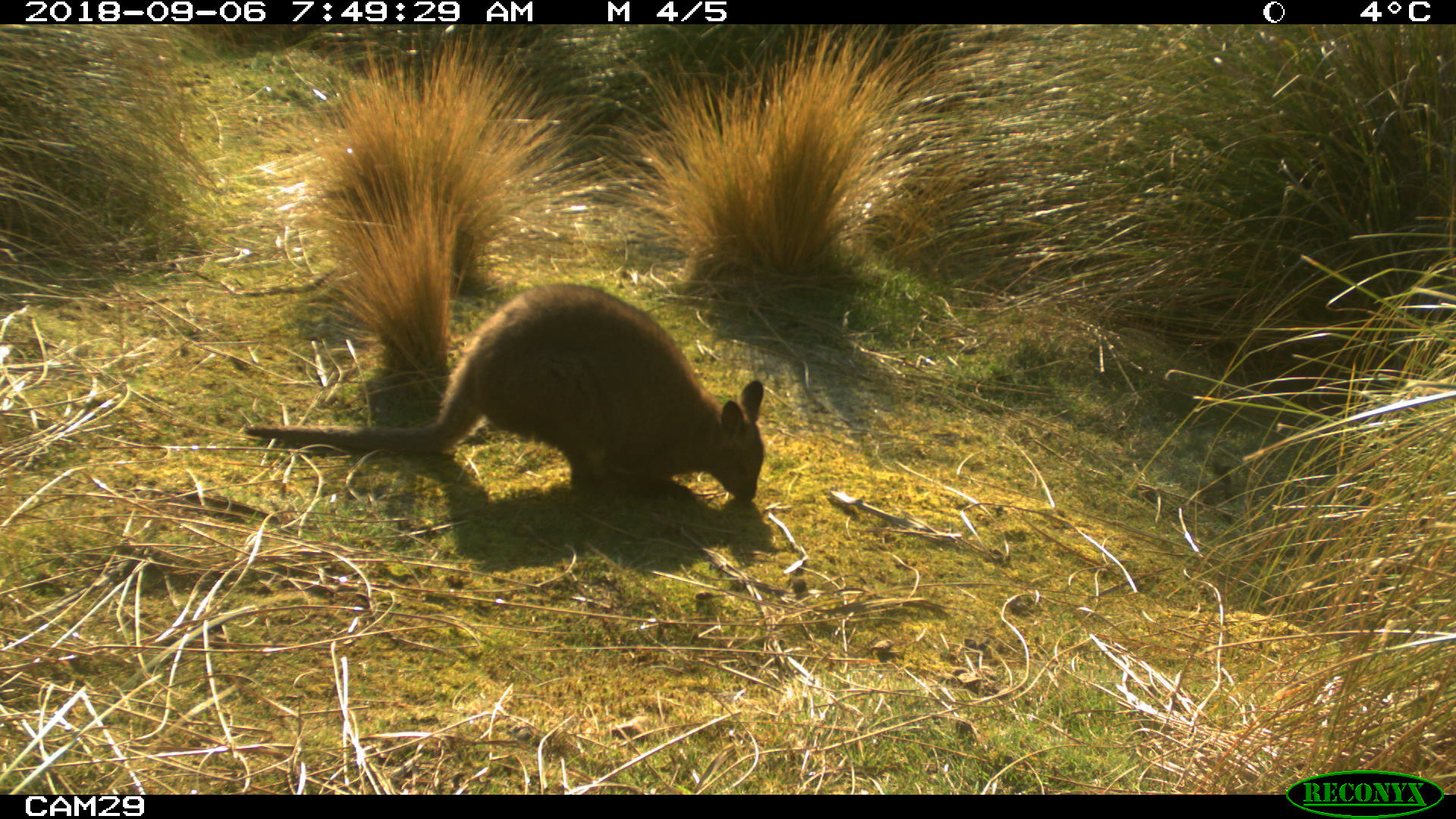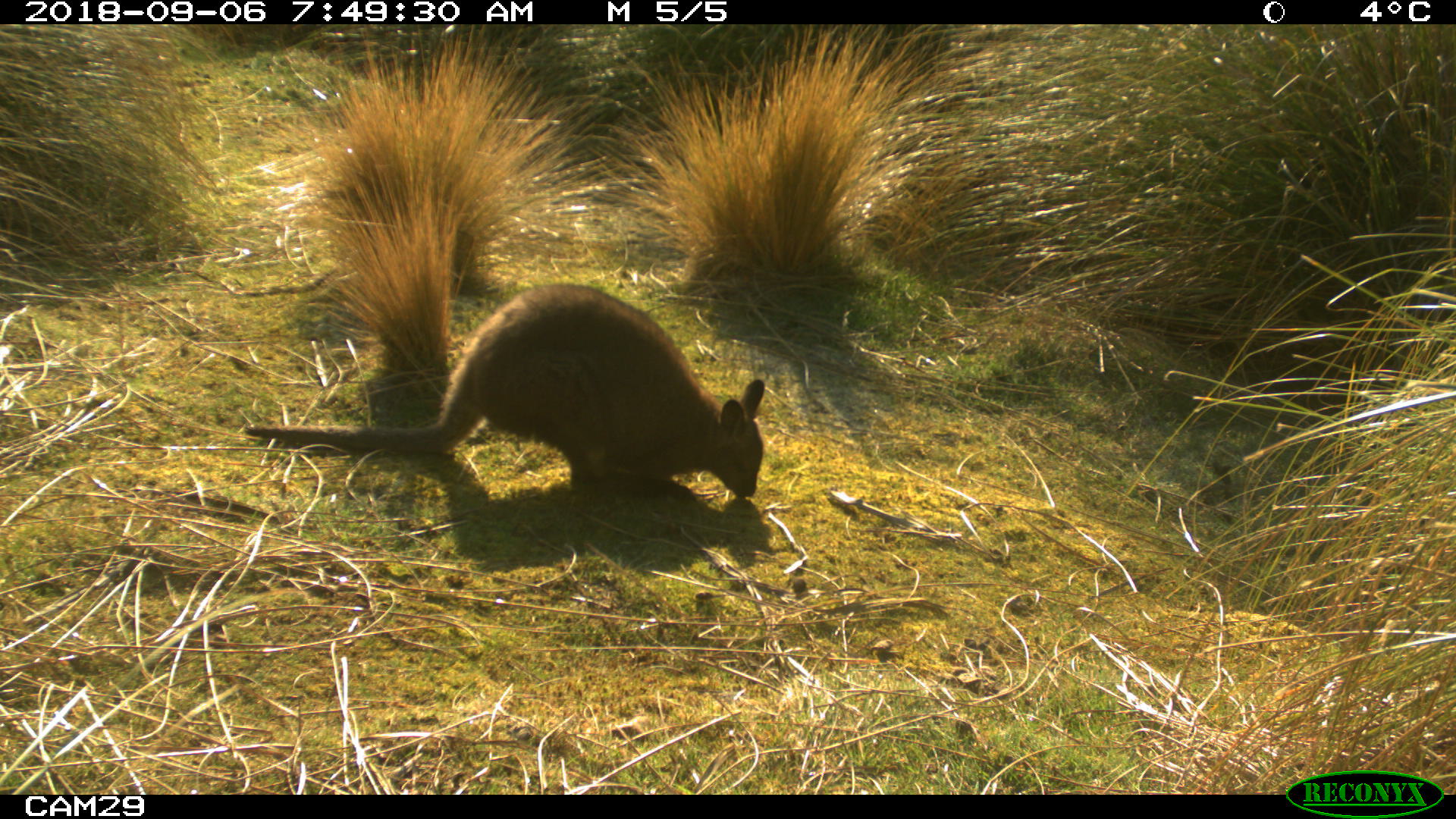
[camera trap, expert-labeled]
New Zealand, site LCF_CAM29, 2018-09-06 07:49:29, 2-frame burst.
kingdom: Animalia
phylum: Chordata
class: Mammalia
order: Diprotodontia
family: Macropodidae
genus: Notamacropus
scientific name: Notamacropus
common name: wallaby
Wallaby (Notamacropus).